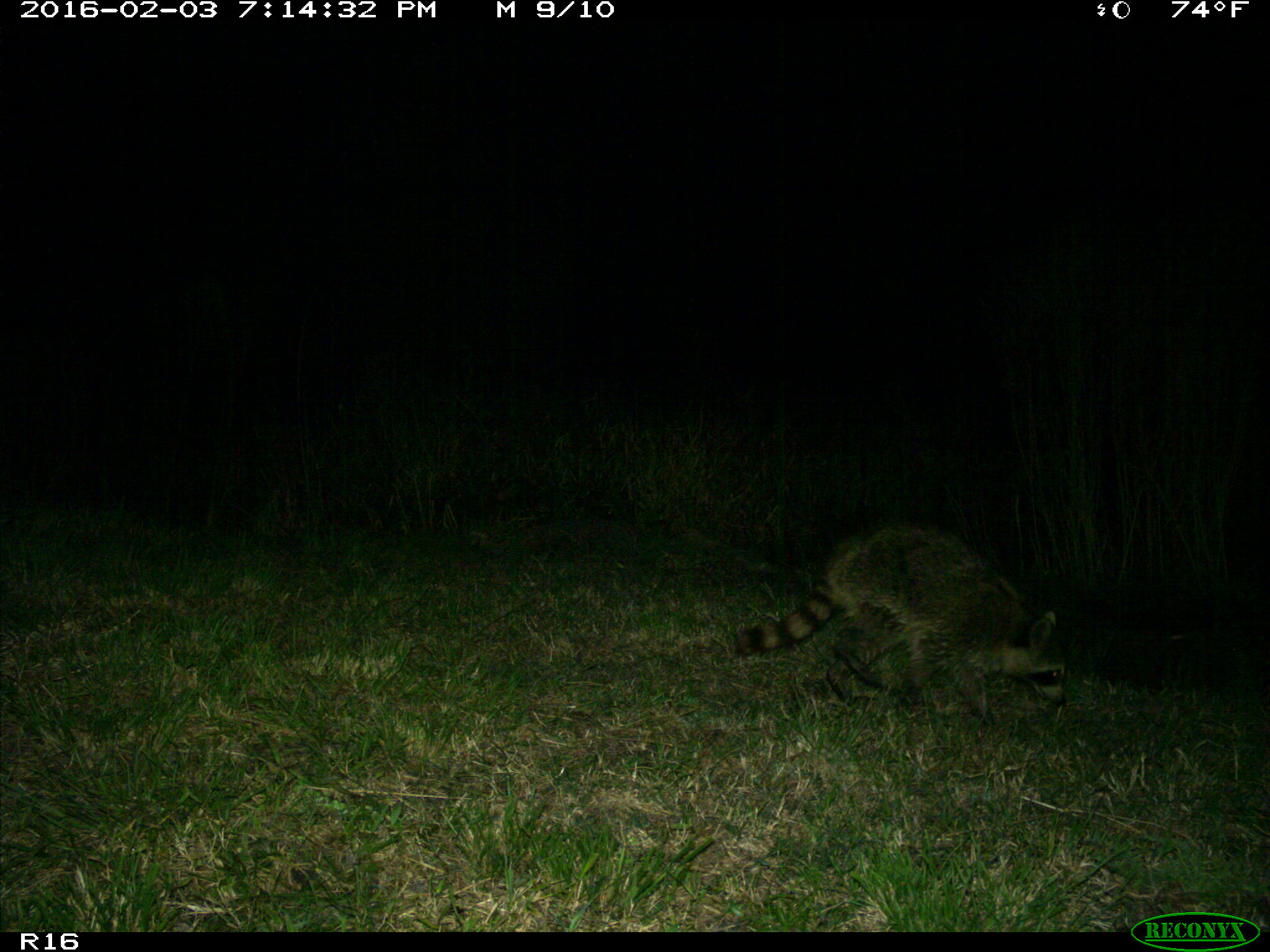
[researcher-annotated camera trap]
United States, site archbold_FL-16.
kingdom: Animalia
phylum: Chordata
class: Mammalia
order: Carnivora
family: Procyonidae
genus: Procyon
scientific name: Procyon lotor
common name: common raccoon